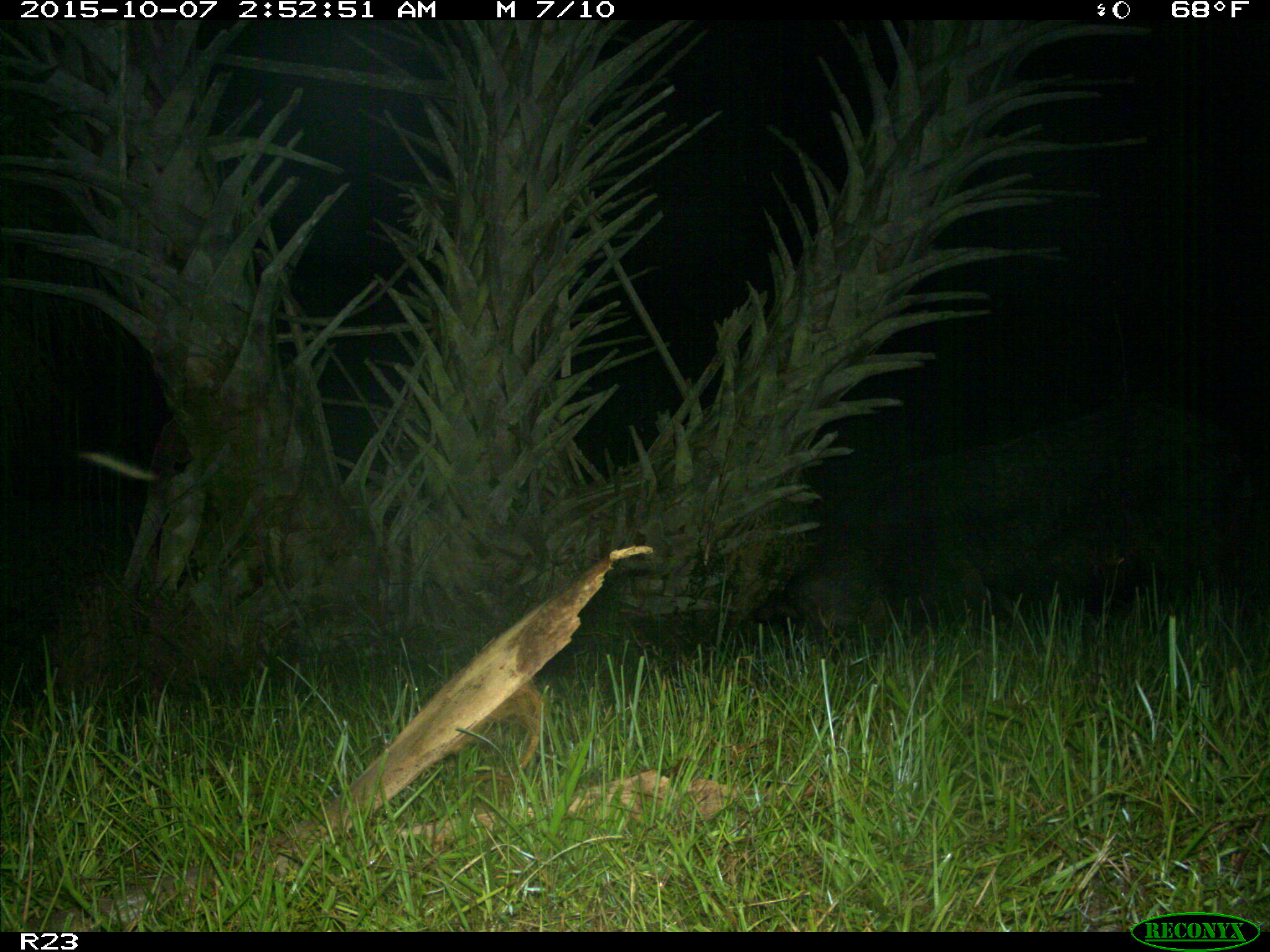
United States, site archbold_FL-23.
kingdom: Animalia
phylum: Chordata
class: Mammalia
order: Artiodactyla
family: Suidae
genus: Sus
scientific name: Sus scrofa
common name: wild boar